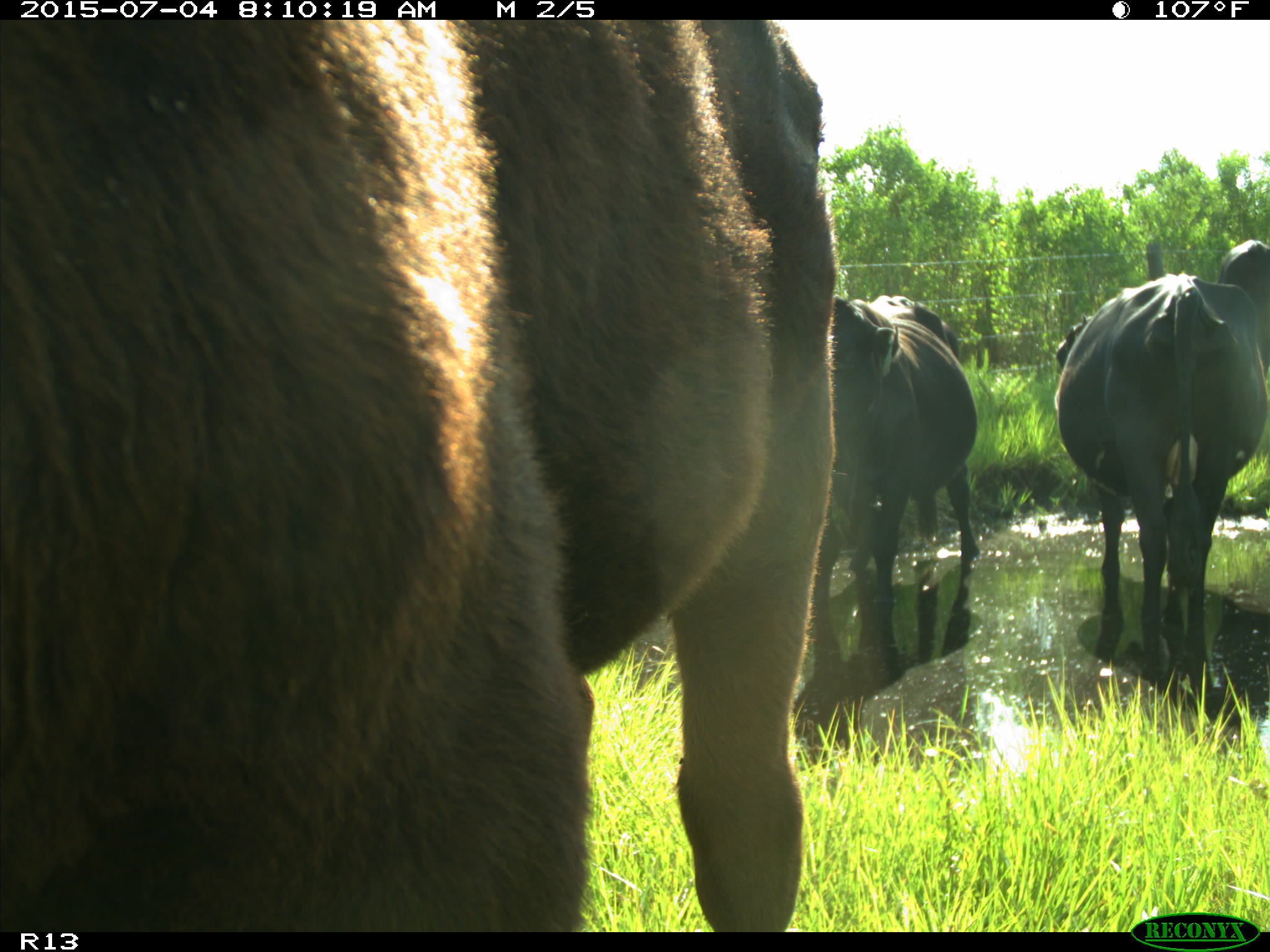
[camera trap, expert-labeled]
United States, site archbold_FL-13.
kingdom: Animalia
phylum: Chordata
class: Mammalia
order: Artiodactyla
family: Bovidae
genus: Bos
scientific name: Bos taurus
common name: domestic cow